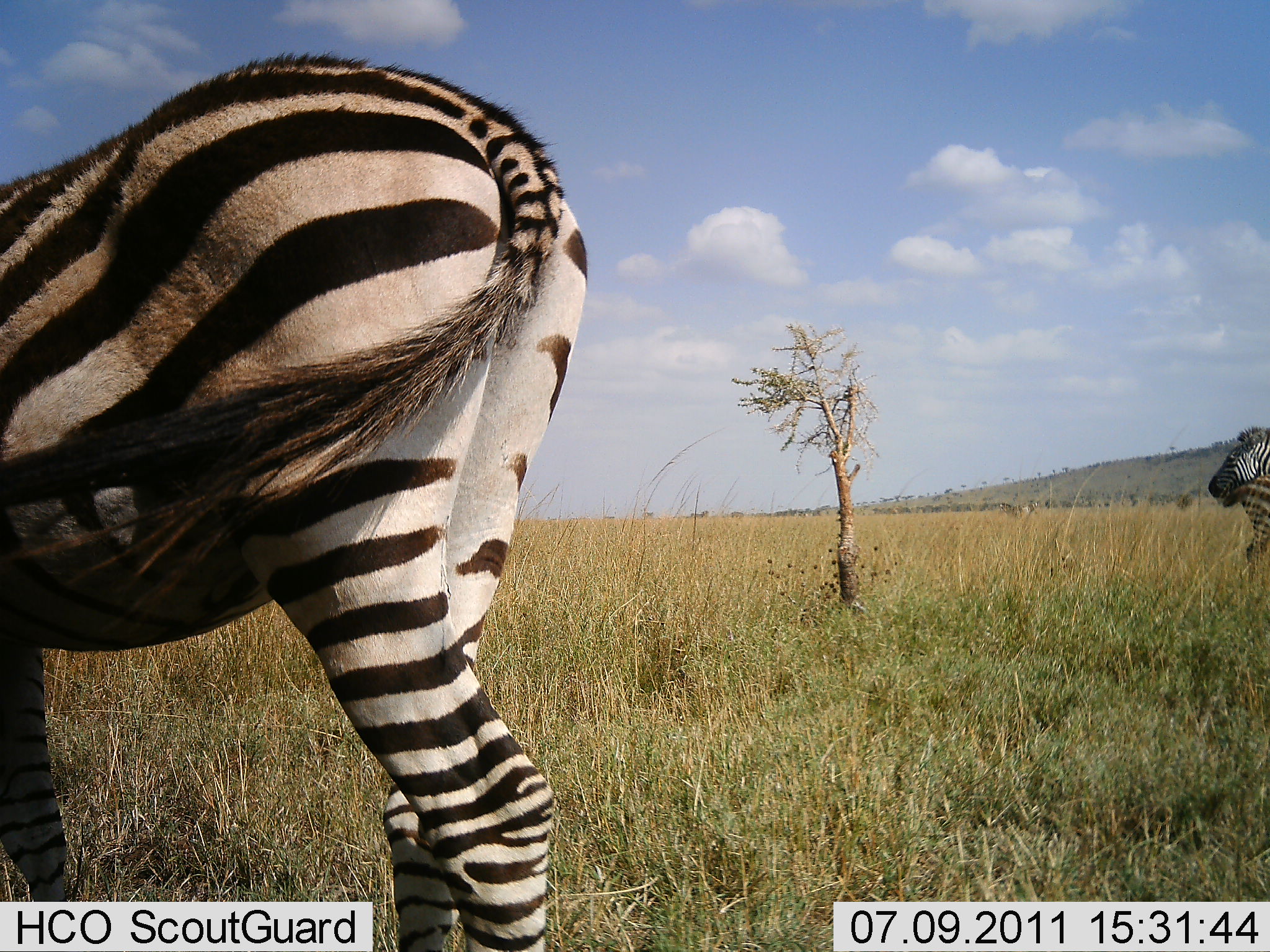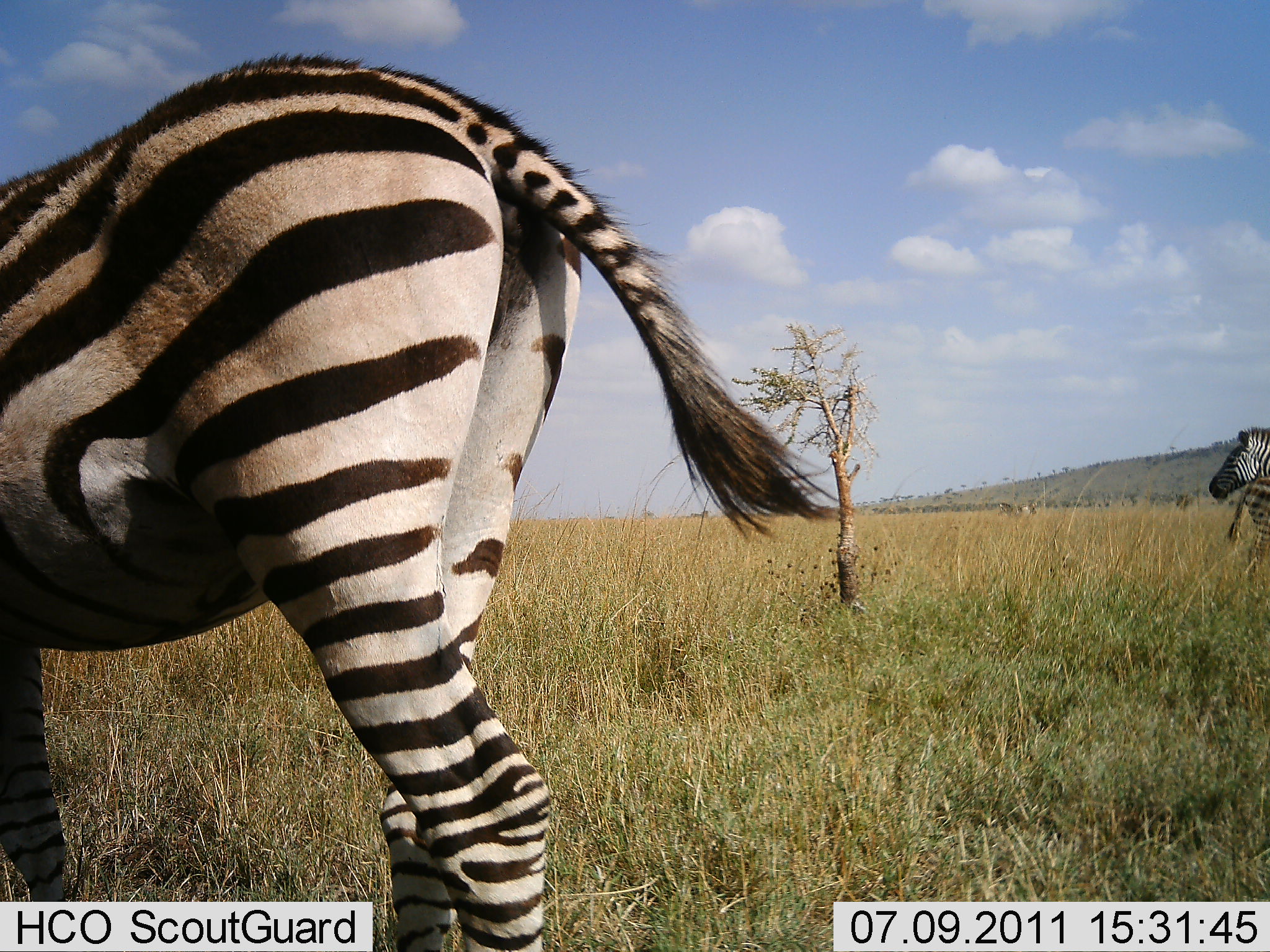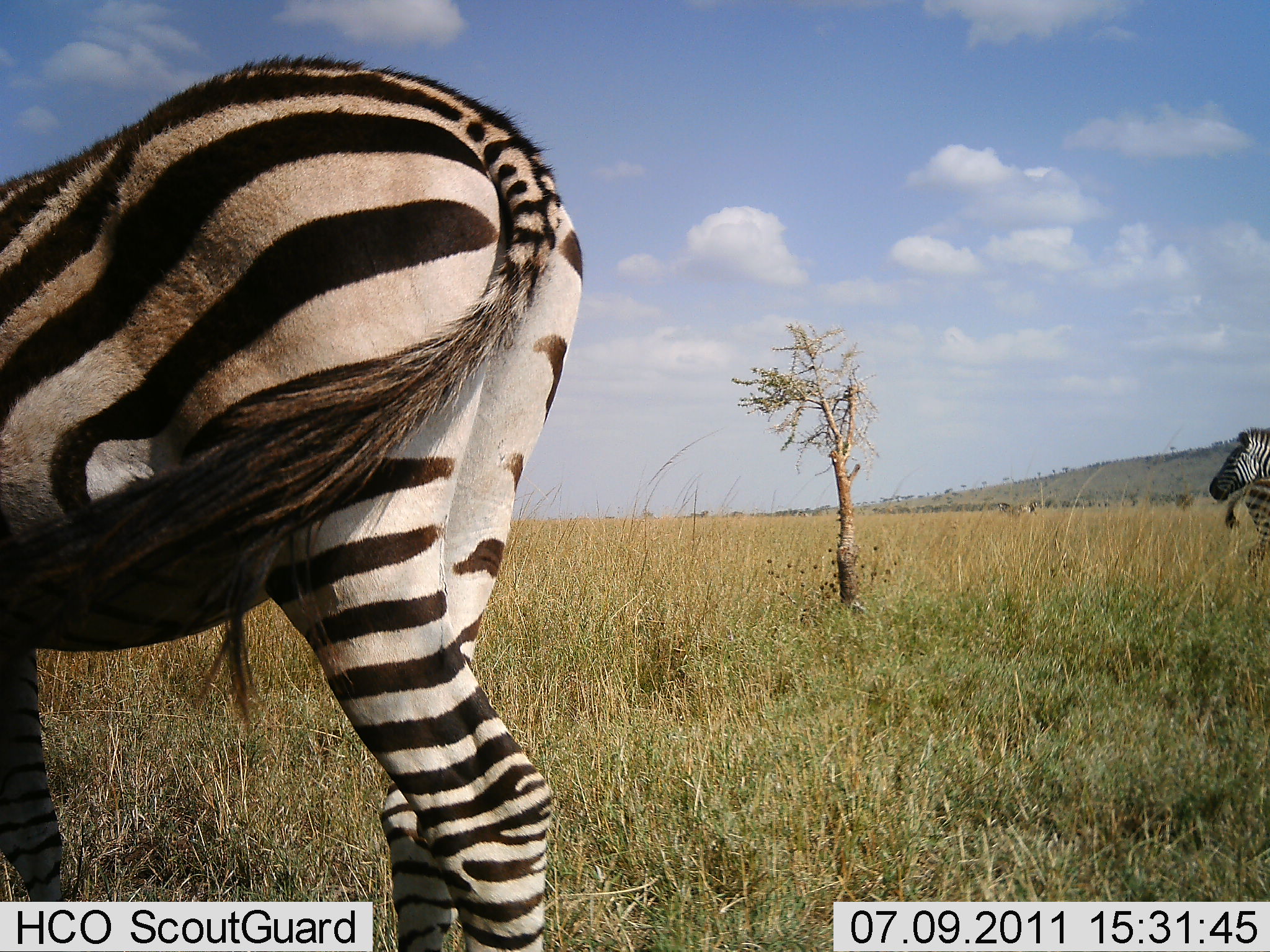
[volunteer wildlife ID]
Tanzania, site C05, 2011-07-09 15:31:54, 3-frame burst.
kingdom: Animalia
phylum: Chordata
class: Mammalia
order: Perissodactyla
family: Equidae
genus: Equus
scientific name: Equus quagga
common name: plains zebra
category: zebra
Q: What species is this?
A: Zebra (plains zebra) (Equus quagga).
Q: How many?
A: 2.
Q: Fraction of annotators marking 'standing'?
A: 91%.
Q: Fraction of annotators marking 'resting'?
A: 0%.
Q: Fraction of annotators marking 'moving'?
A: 9%.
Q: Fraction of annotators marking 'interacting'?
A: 0%.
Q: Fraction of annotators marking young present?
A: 9%.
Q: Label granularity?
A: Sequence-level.